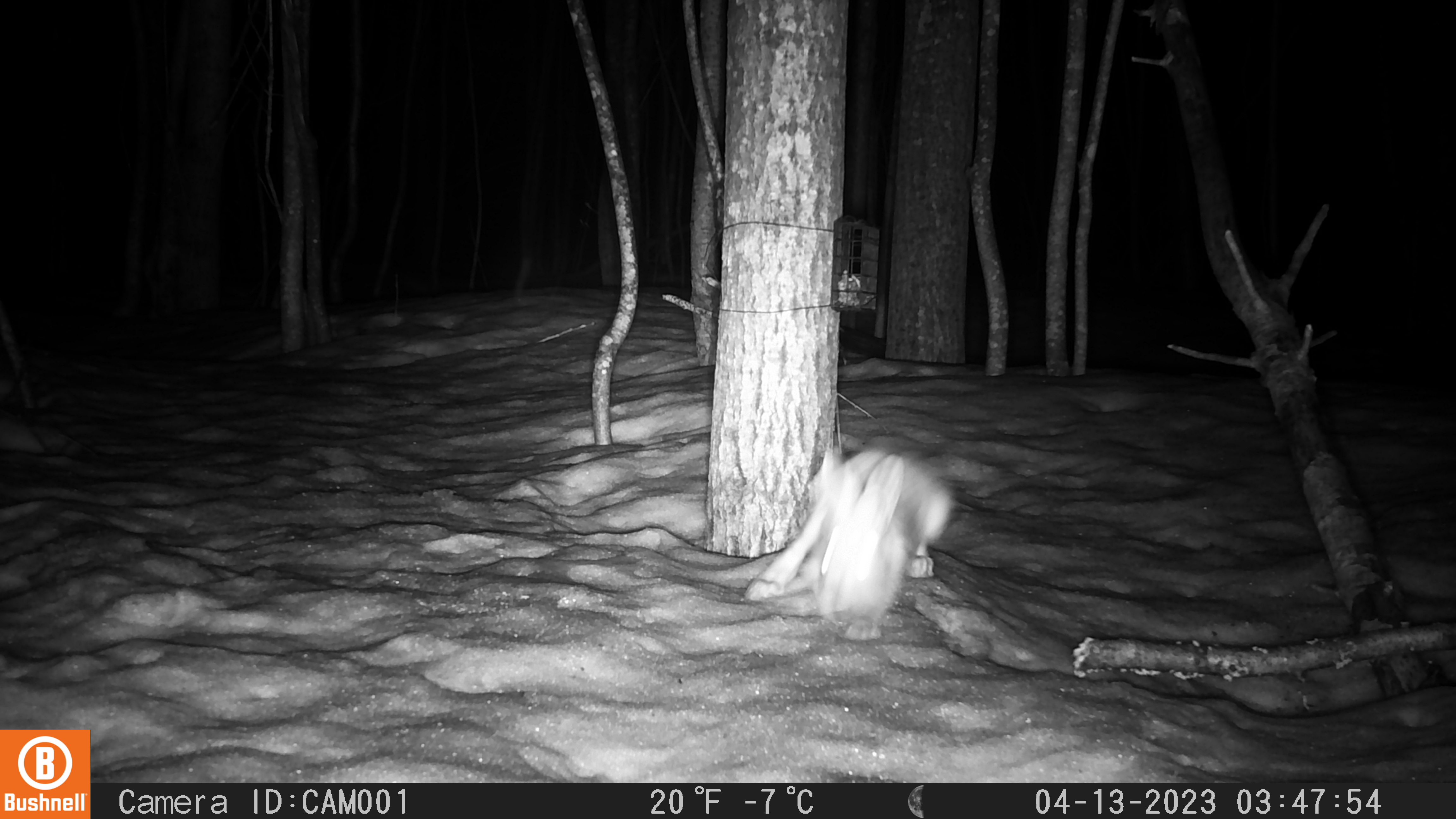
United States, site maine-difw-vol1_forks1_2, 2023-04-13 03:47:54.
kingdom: Animalia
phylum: Chordata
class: Mammalia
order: Lagomorpha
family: Leporidae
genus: Lepus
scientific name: Lepus americanus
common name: snowshoe hare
Snowshoe hare (Lepus americanus).